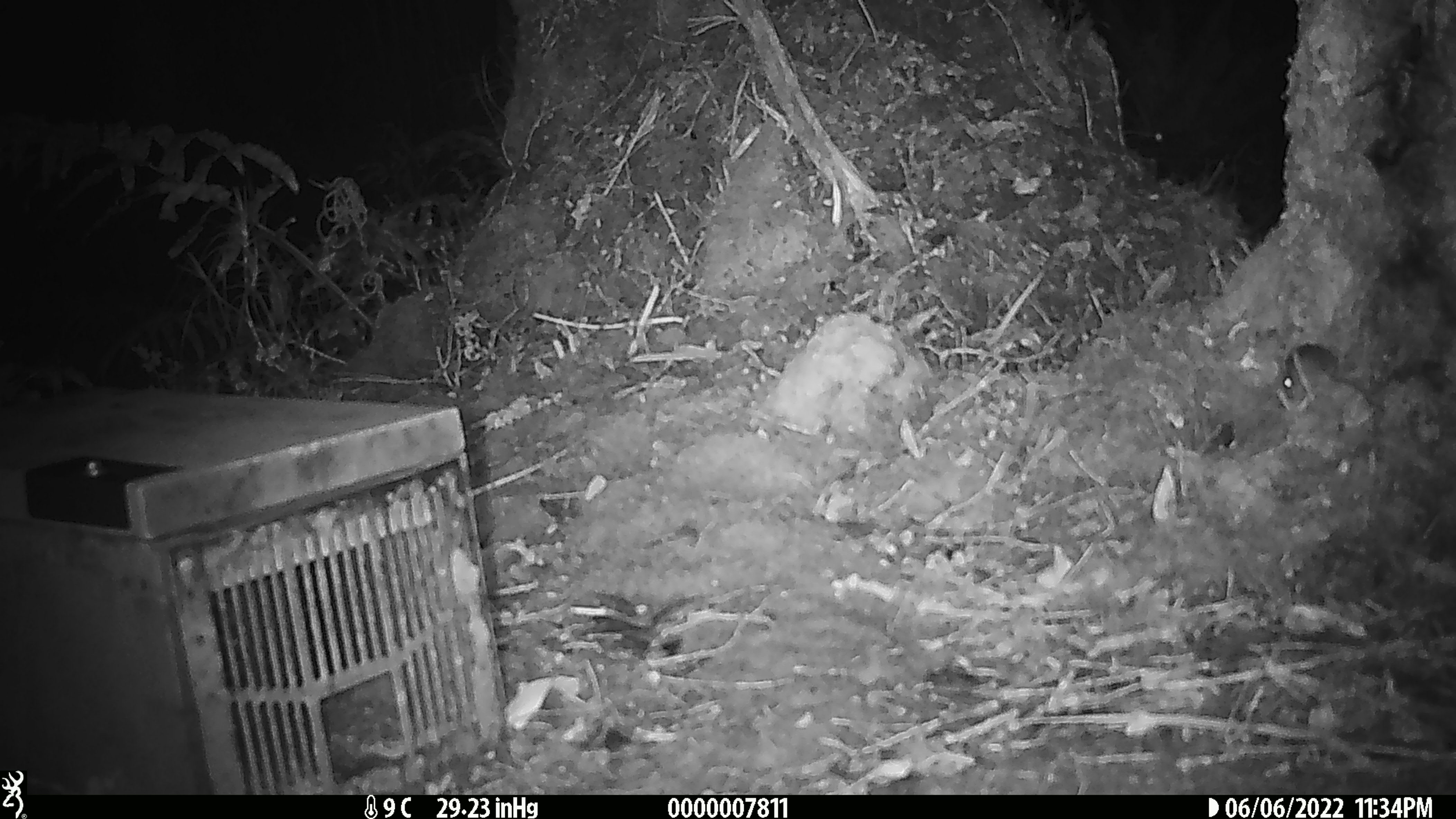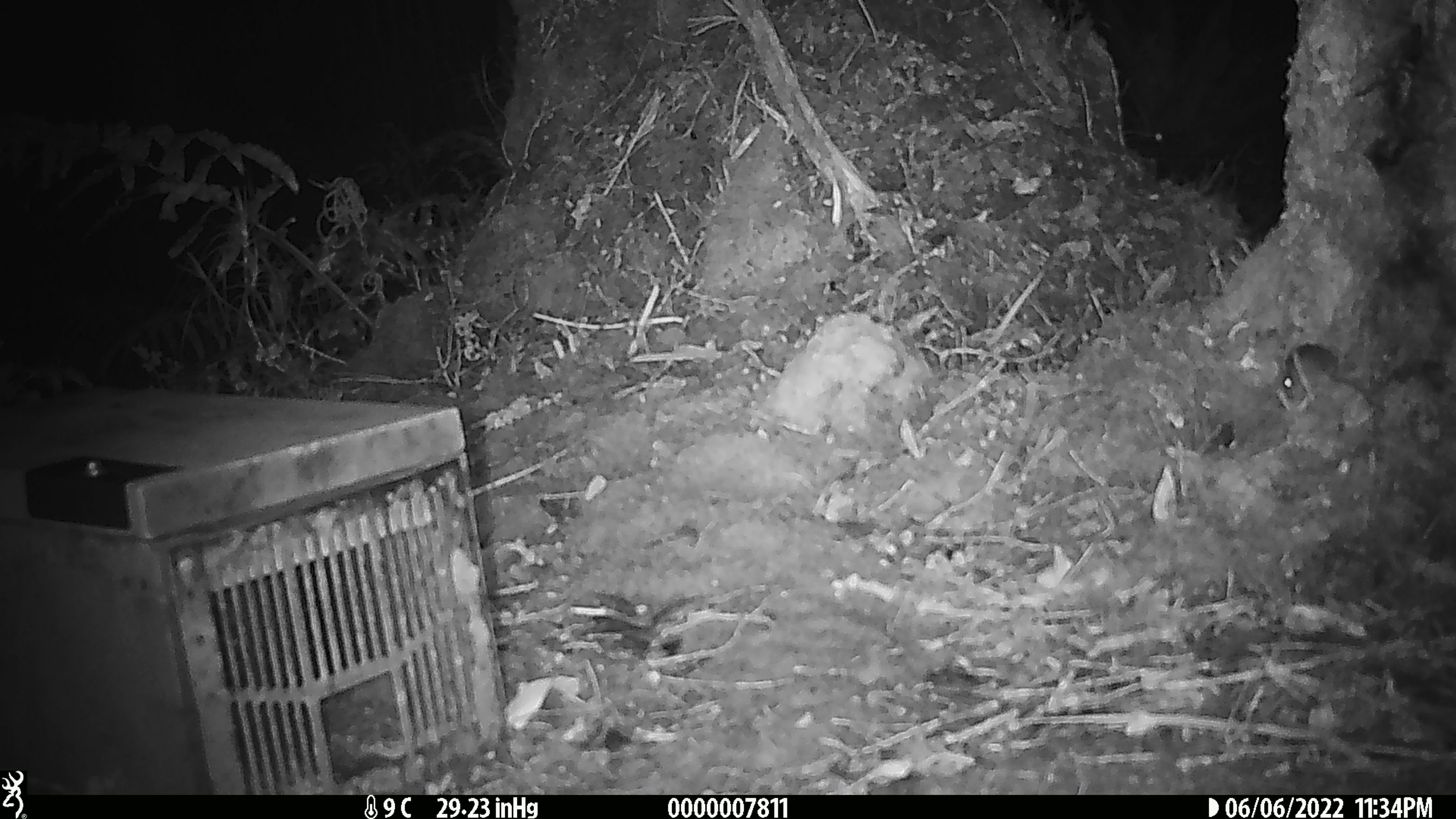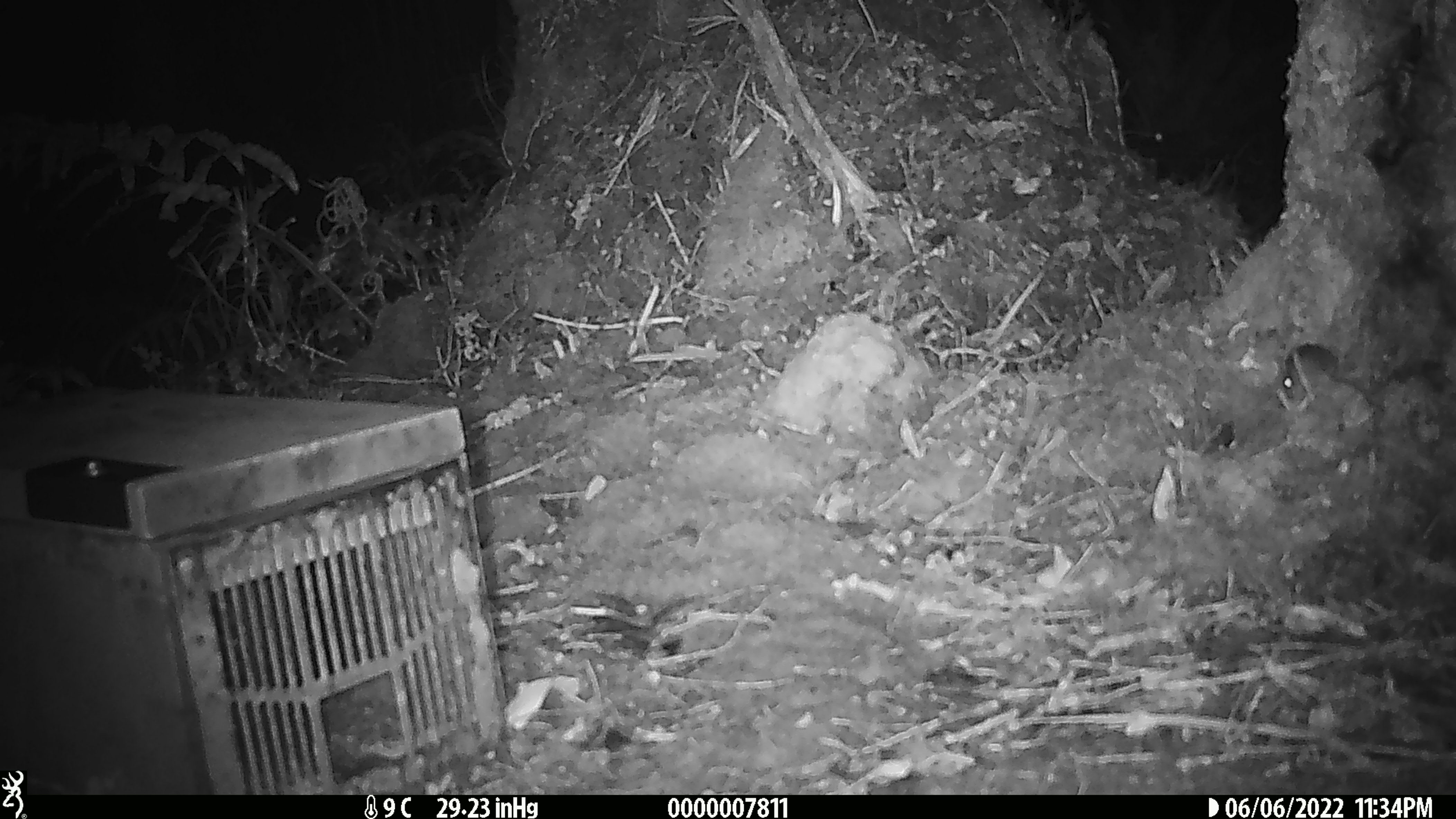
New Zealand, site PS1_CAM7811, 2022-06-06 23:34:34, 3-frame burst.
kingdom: Animalia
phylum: Chordata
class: Mammalia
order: Rodentia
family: Muridae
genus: Mus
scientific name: Mus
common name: mouse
Mouse (Mus).